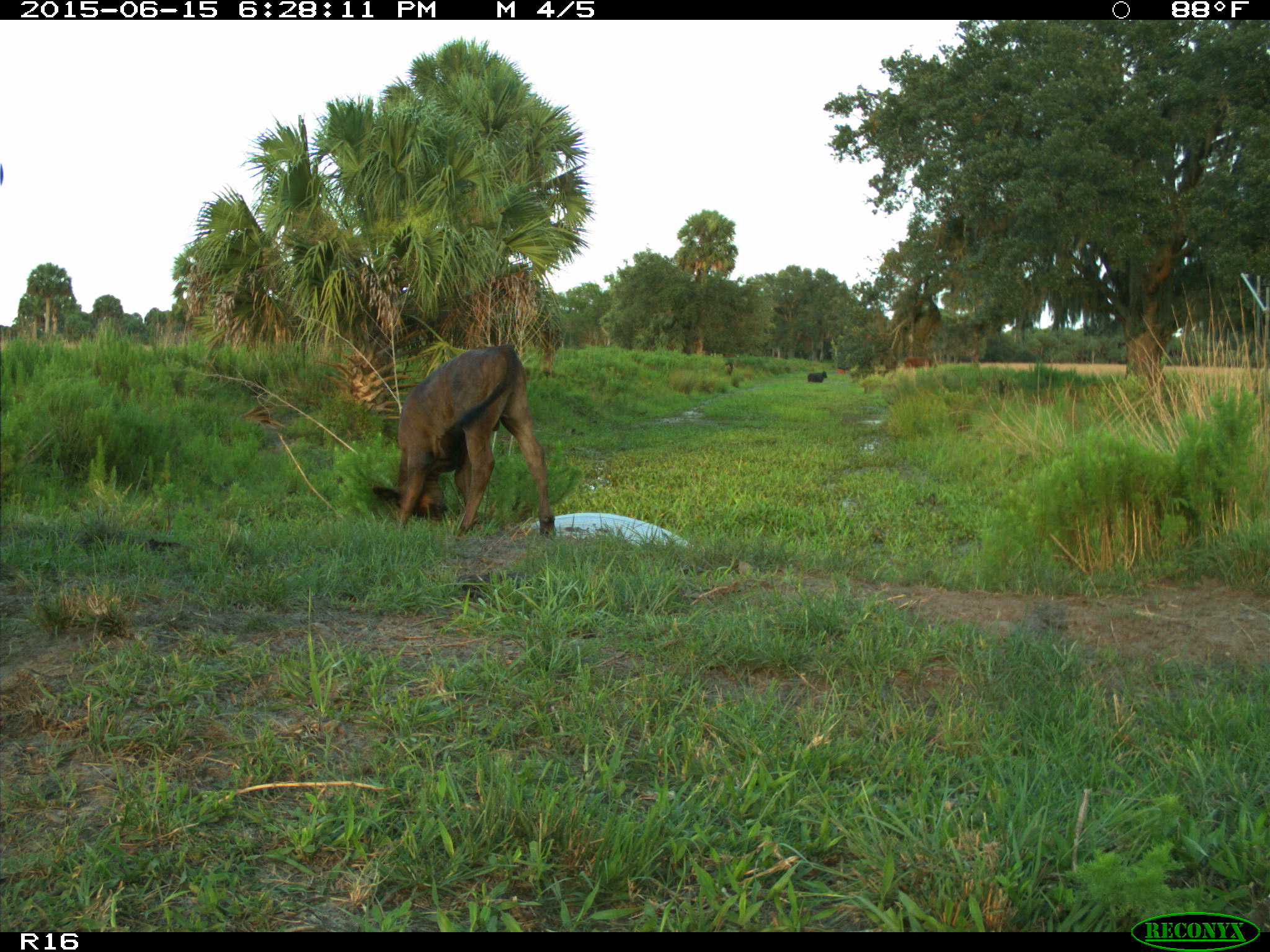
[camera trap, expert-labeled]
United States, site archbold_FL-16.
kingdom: Animalia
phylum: Chordata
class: Mammalia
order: Artiodactyla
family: Bovidae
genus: Bos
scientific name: Bos taurus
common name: domestic cow